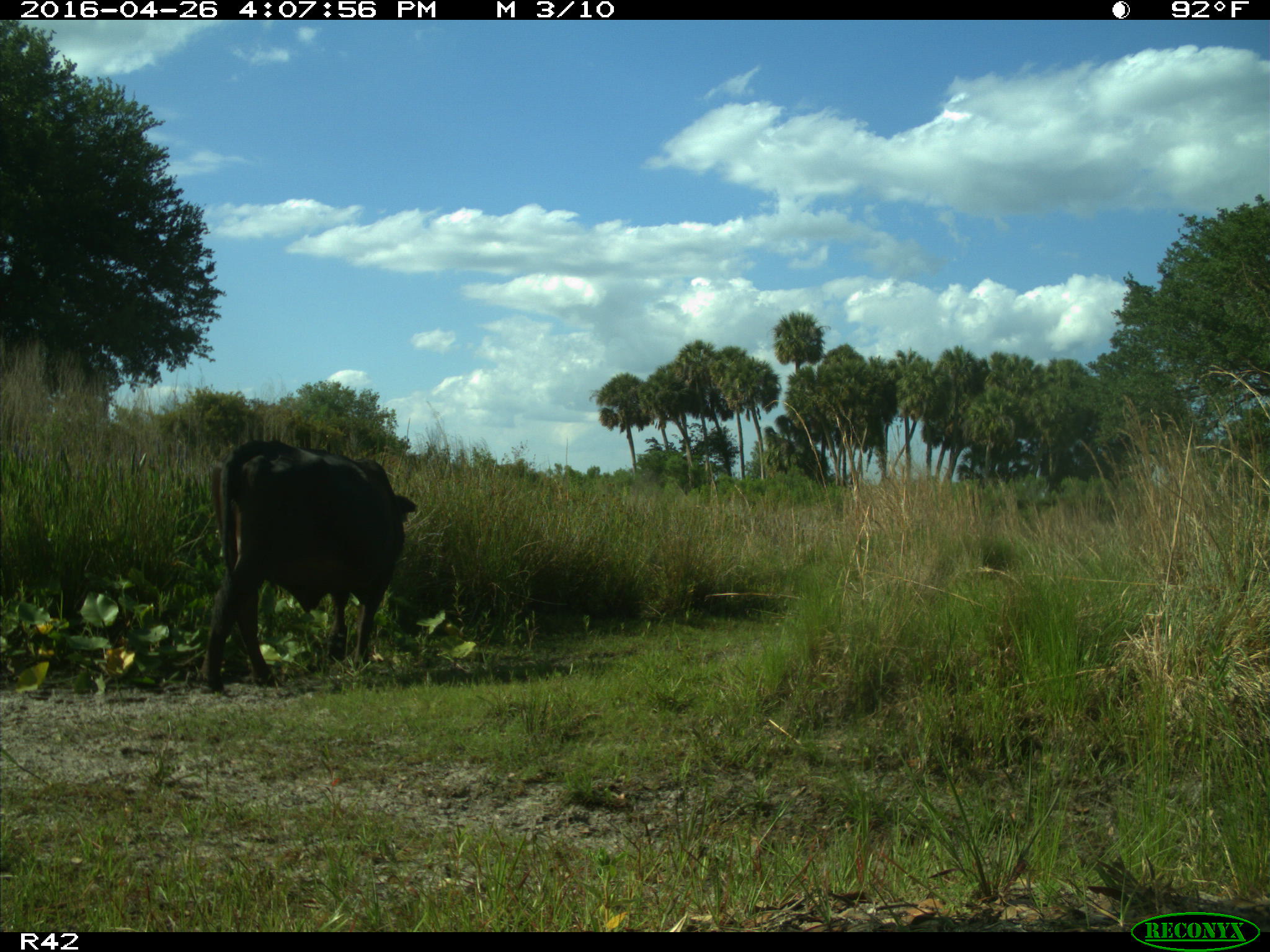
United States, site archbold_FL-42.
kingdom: Animalia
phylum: Chordata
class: Mammalia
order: Artiodactyla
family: Bovidae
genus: Bos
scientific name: Bos taurus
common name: domestic cow